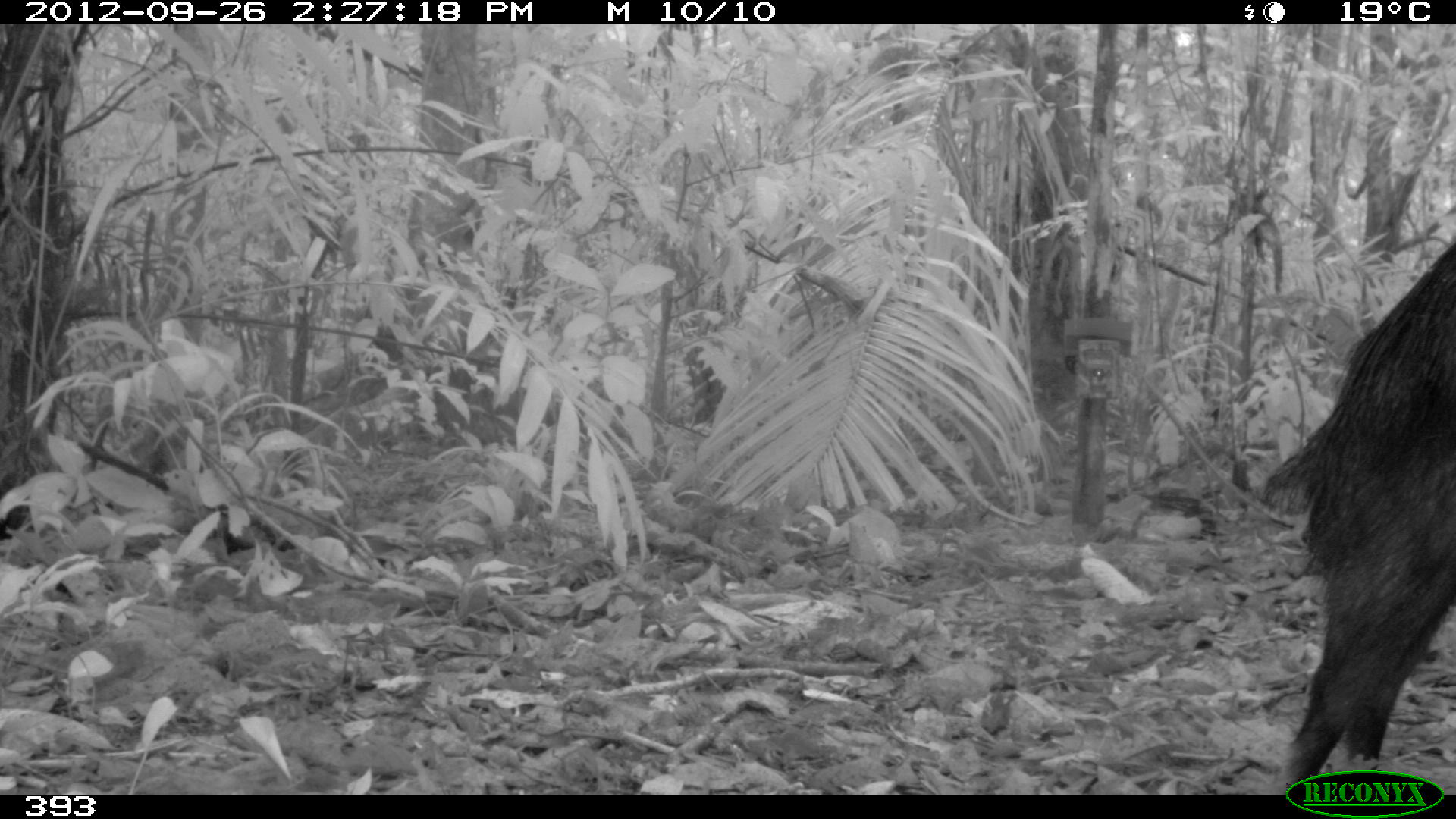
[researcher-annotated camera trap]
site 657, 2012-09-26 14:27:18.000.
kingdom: Animalia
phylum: Chordata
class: Mammalia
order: Artiodactyla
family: Tayassuidae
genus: Tayassu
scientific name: Tayassu pecari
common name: white-lipped peccary